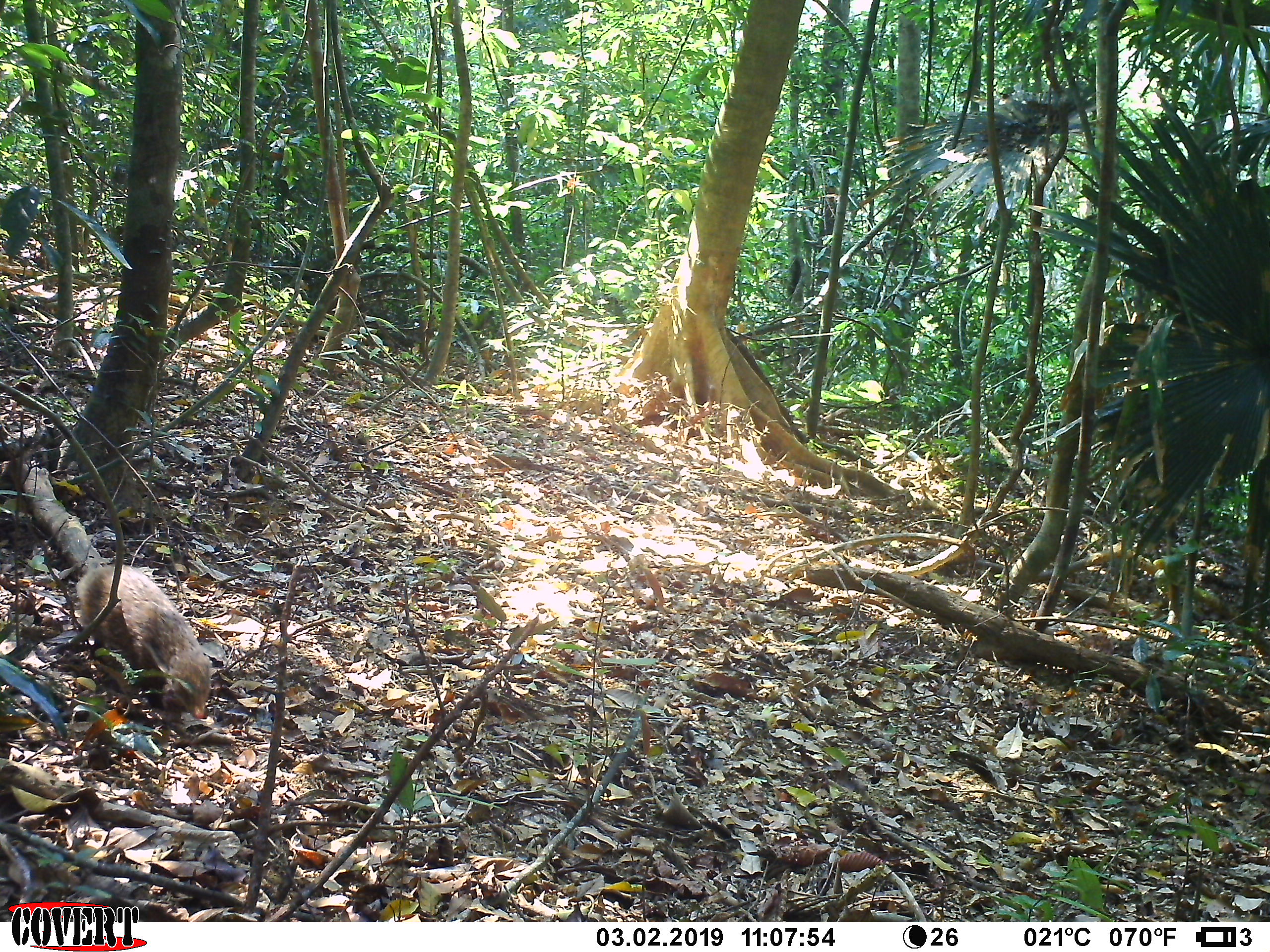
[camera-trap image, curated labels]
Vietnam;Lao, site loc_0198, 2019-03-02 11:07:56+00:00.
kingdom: Animalia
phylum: Chordata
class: Mammalia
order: Carnivora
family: Herpestidae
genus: Urva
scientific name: Urva urva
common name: crab-eating mongoose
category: crab eating mongoose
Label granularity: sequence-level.